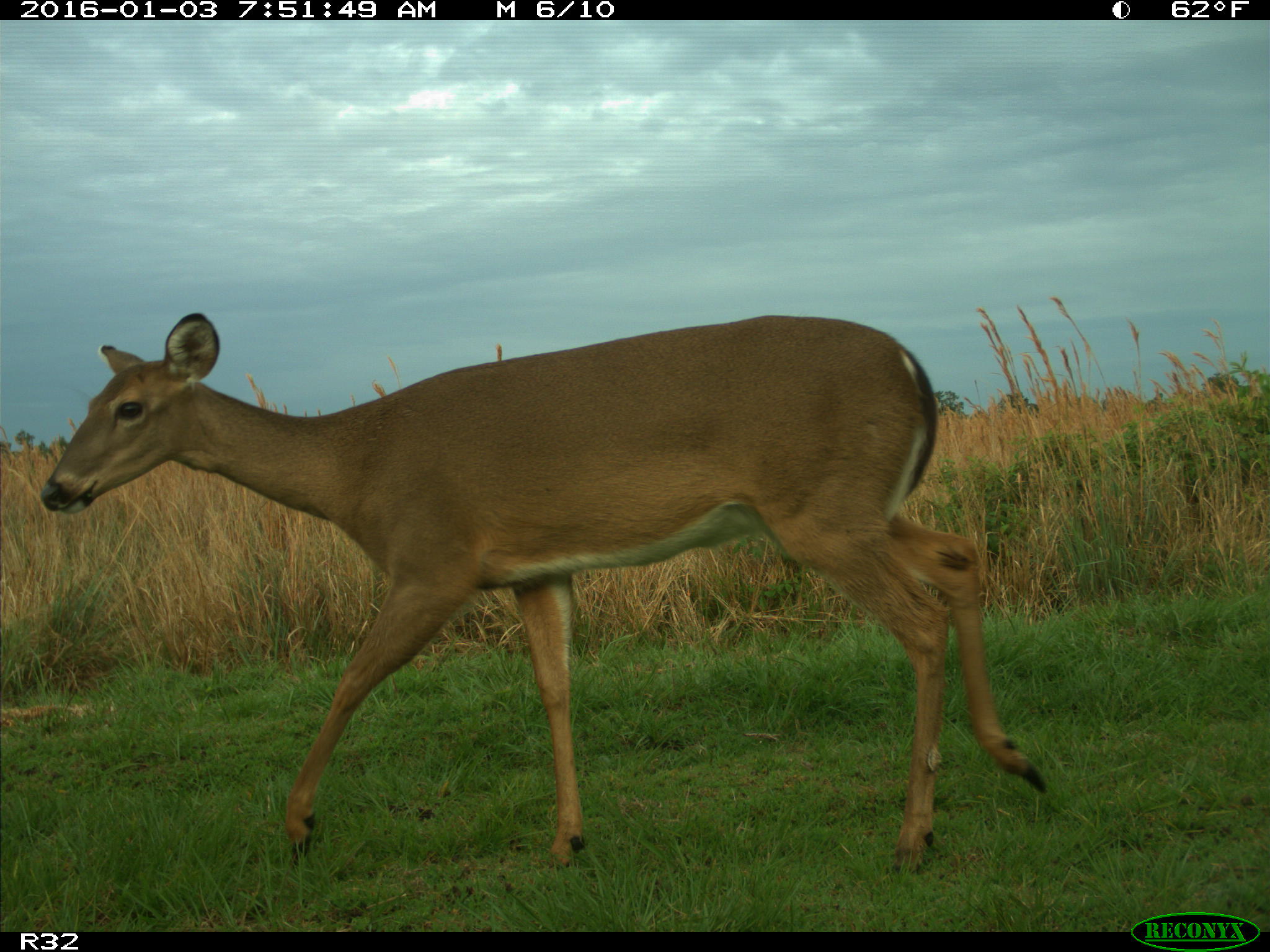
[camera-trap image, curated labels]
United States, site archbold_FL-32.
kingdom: Animalia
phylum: Chordata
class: Mammalia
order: Artiodactyla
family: Cervidae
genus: Odocoileus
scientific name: Odocoileus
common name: deer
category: unidentified deer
Unidentified deer (deer) (Odocoileus).